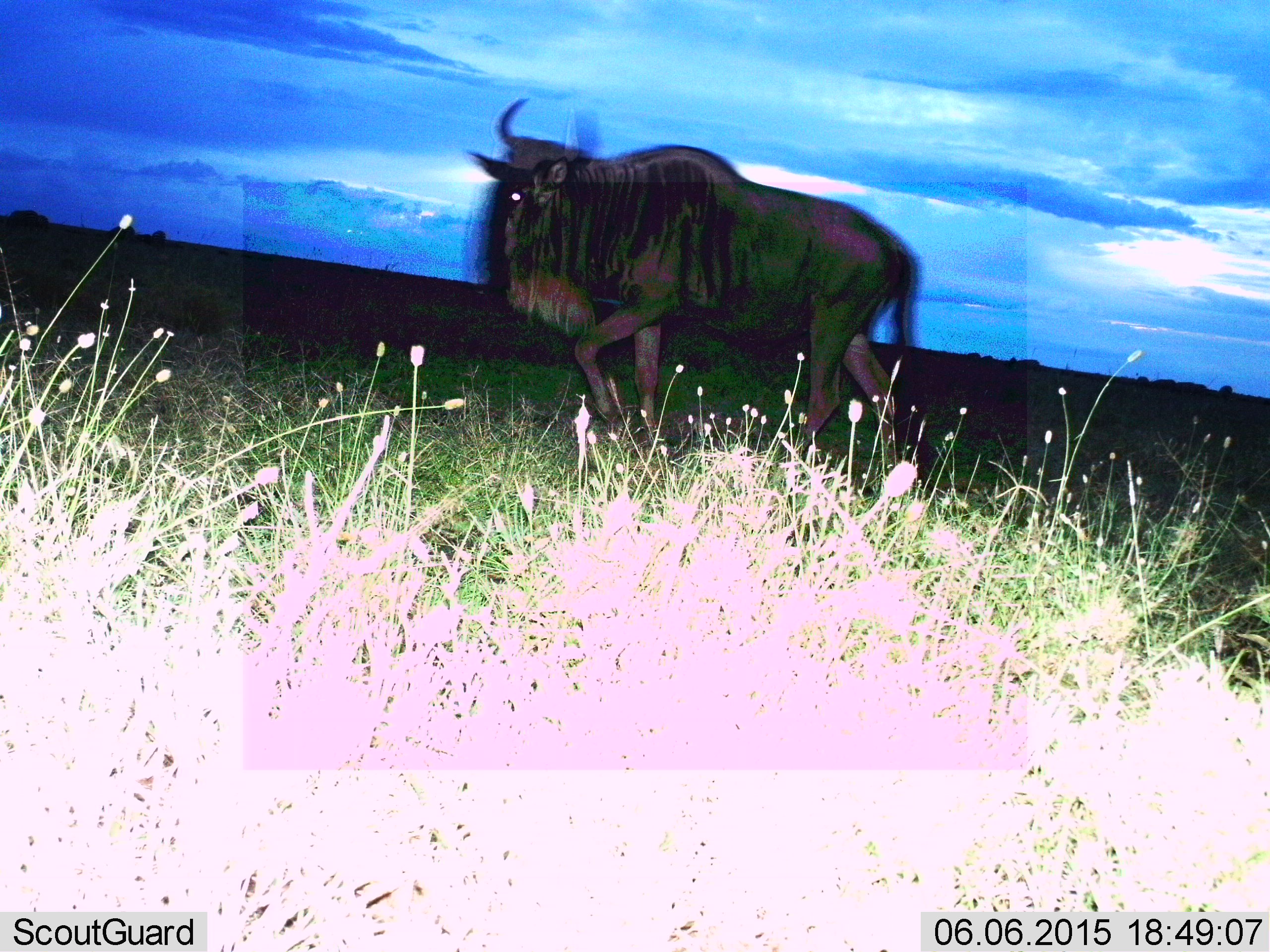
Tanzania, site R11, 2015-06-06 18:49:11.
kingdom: Animalia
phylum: Chordata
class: Mammalia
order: Artiodactyla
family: Bovidae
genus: Connochaetes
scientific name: Connochaetes taurinus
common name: blue wildebeest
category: wildebeest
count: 1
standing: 10%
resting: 0%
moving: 100%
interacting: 0%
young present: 0%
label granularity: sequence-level